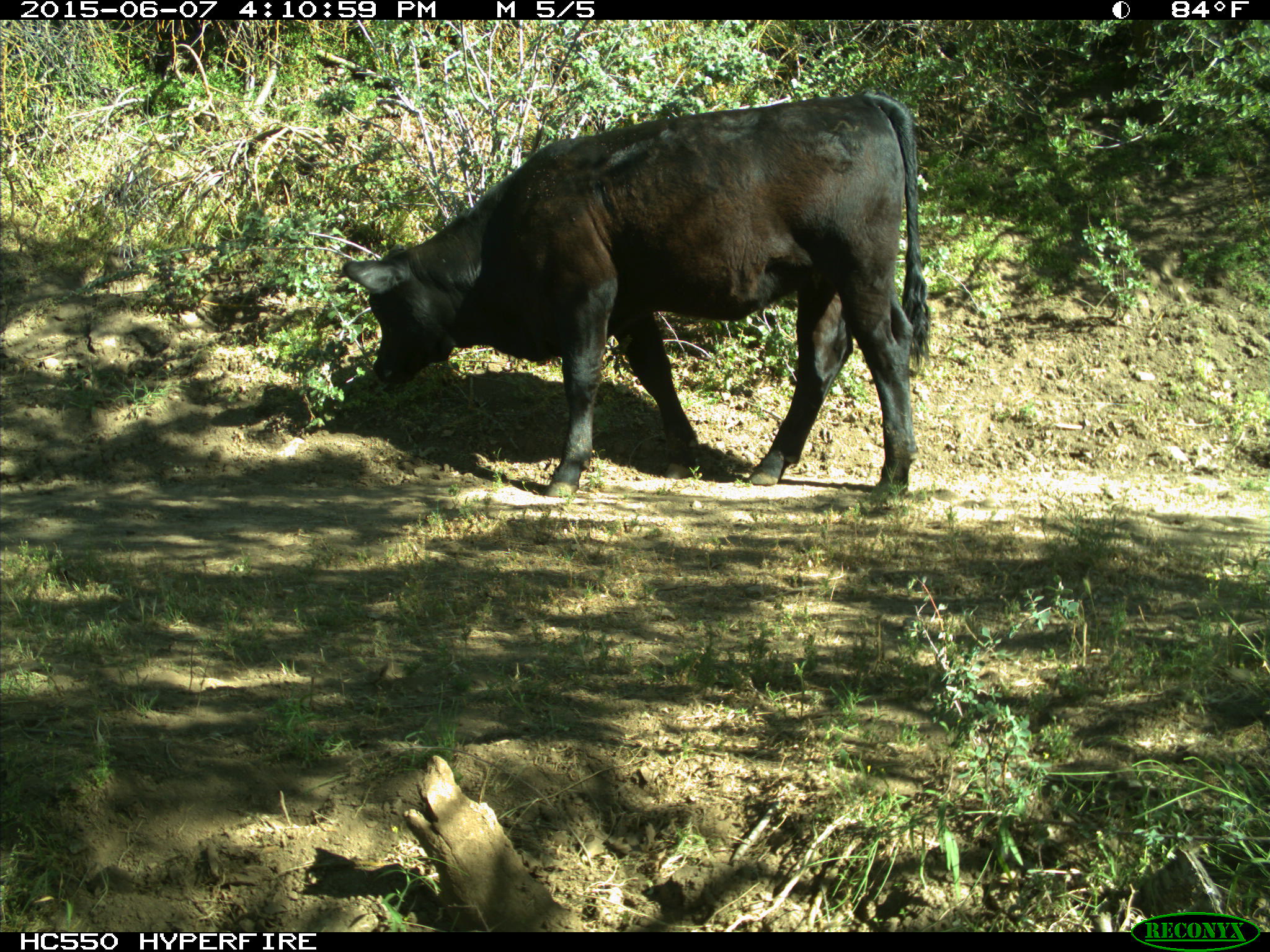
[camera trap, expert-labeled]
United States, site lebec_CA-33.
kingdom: Animalia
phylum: Chordata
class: Mammalia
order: Artiodactyla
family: Bovidae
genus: Bos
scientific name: Bos taurus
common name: domestic cow